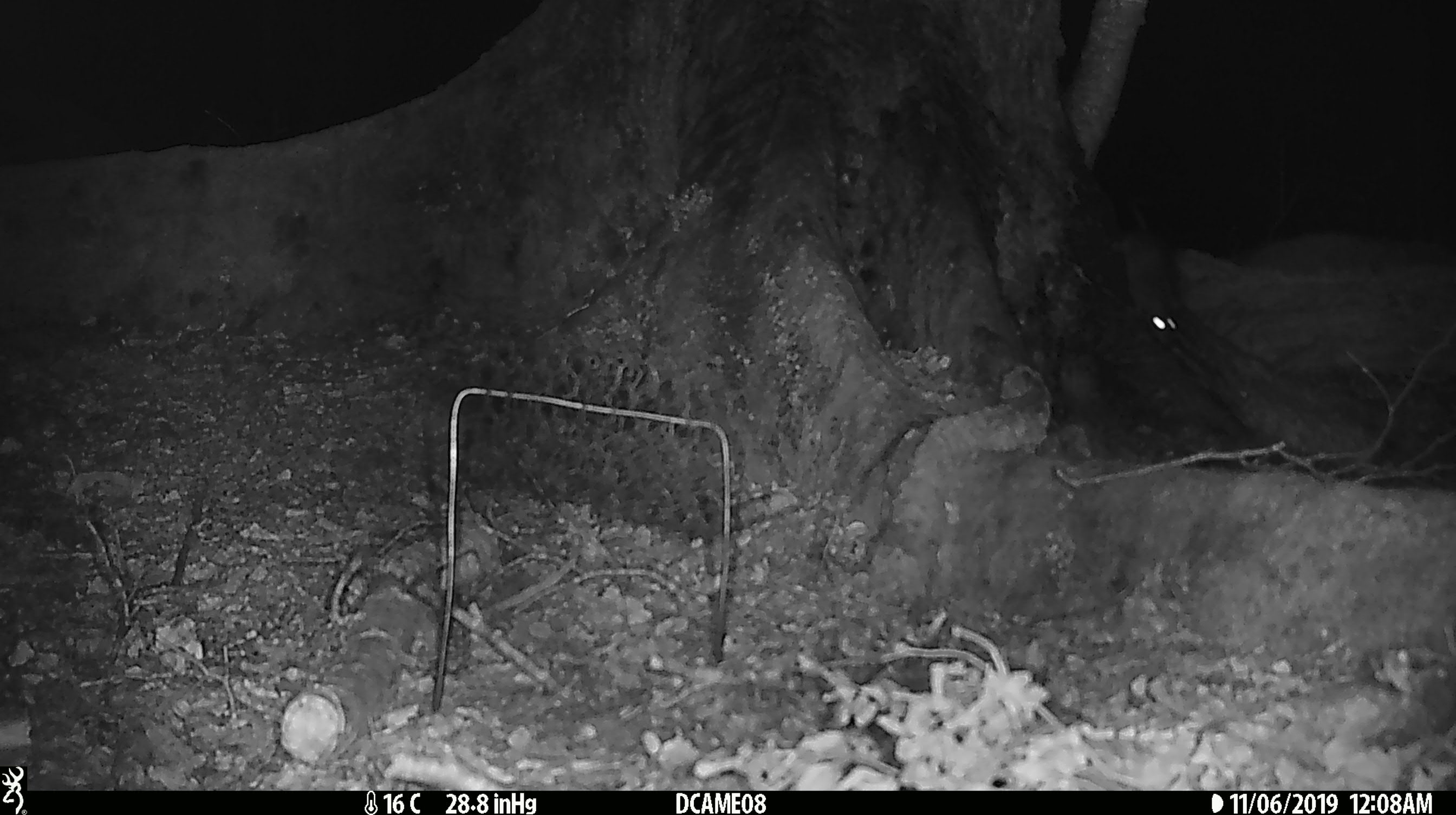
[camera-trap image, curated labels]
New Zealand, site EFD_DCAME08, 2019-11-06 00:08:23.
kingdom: Animalia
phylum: Chordata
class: Mammalia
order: Rodentia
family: Muridae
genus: Rattus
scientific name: Rattus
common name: rat